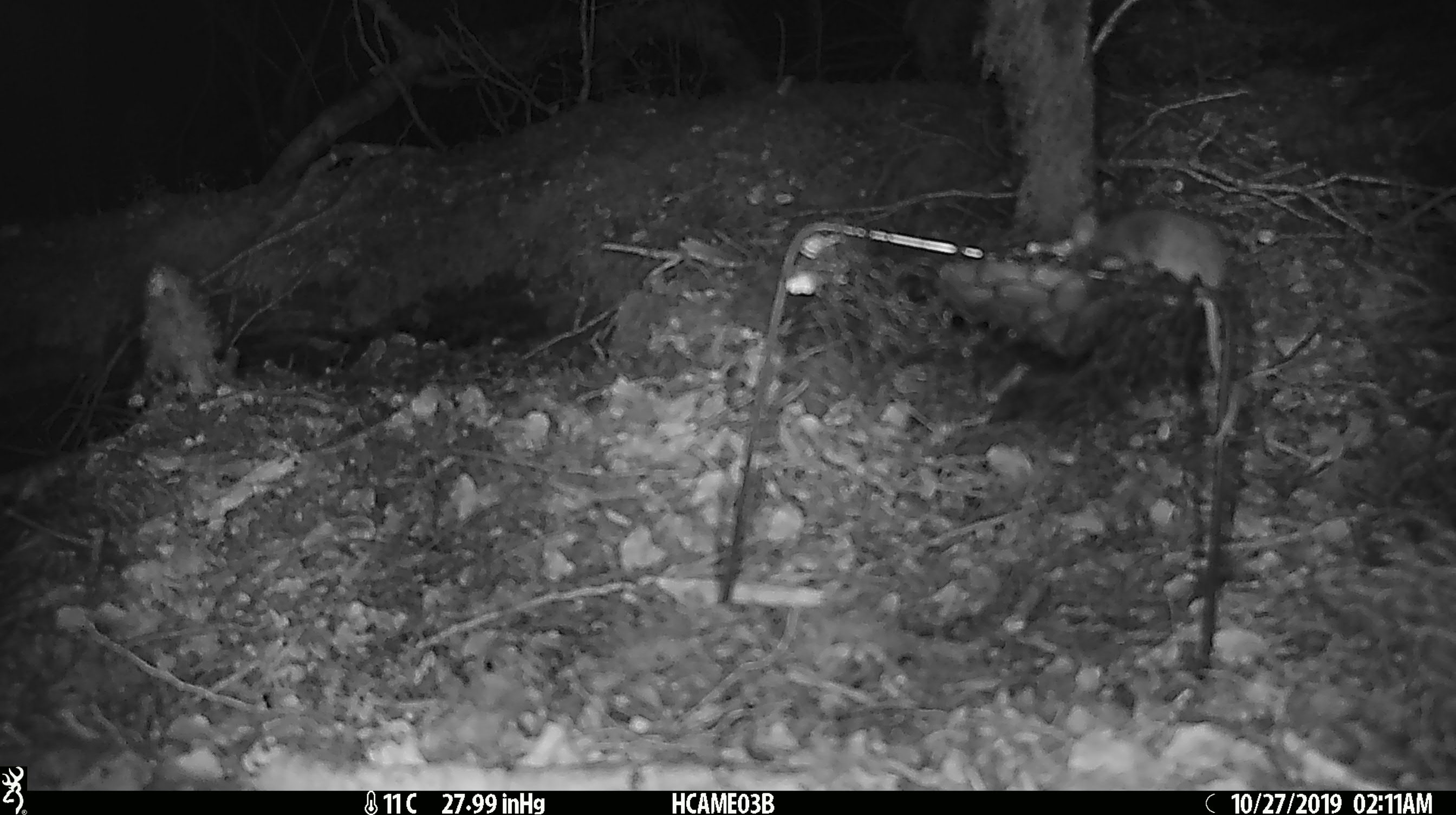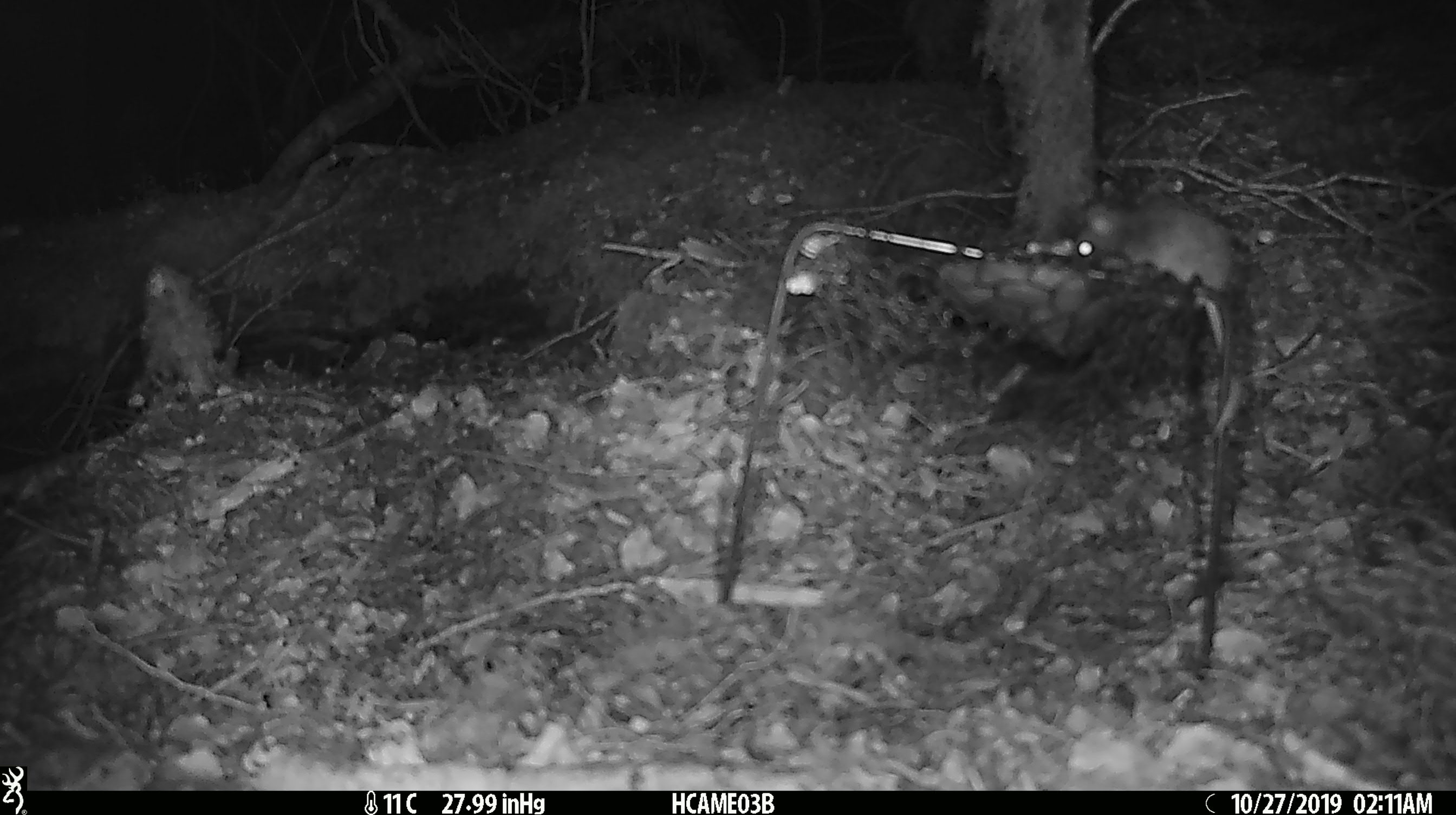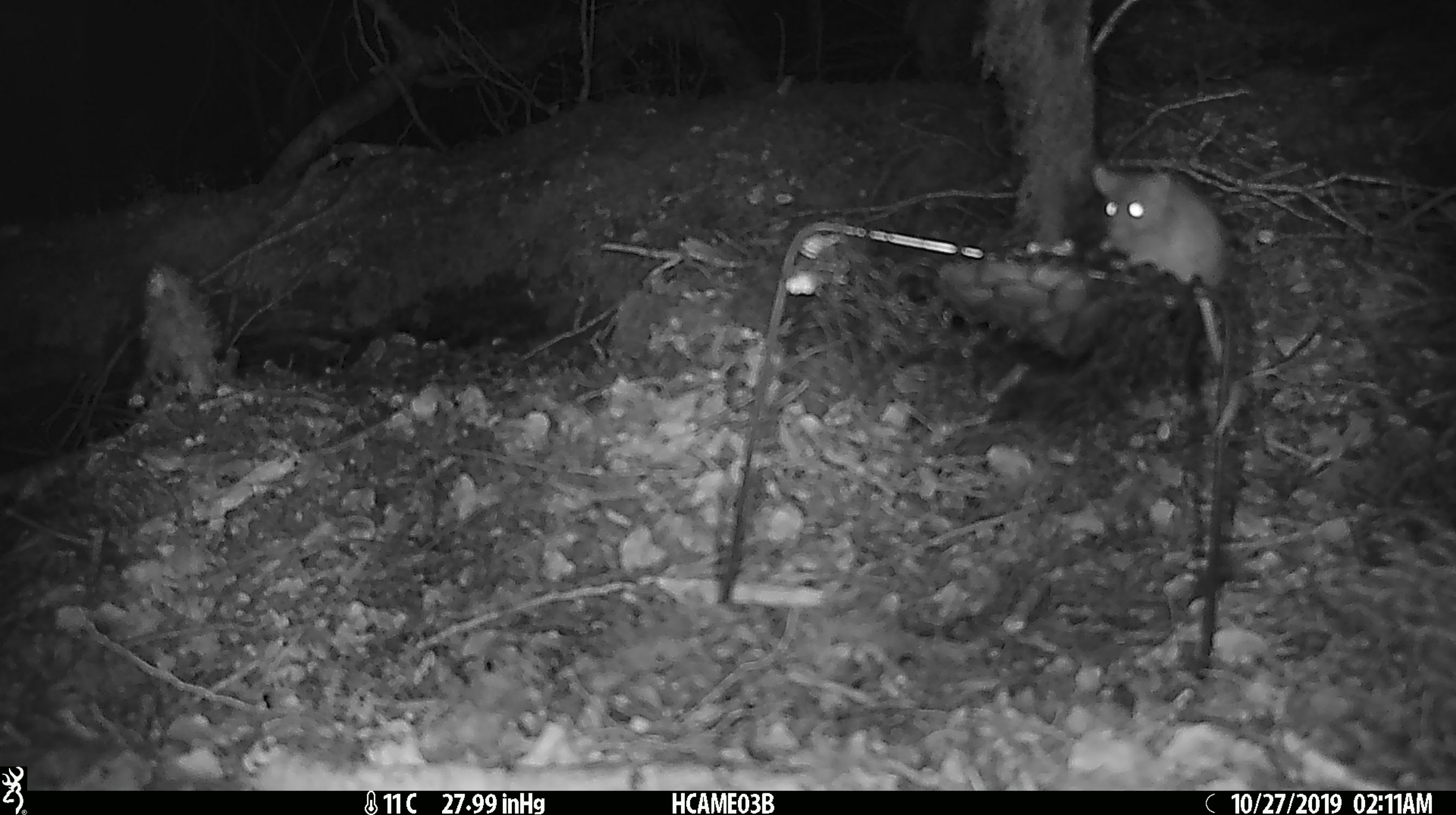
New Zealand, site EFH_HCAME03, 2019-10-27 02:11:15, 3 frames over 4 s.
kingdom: Animalia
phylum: Chordata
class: Mammalia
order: Rodentia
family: Muridae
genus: Mus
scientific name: Mus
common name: mouse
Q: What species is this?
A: Mouse (Mus).